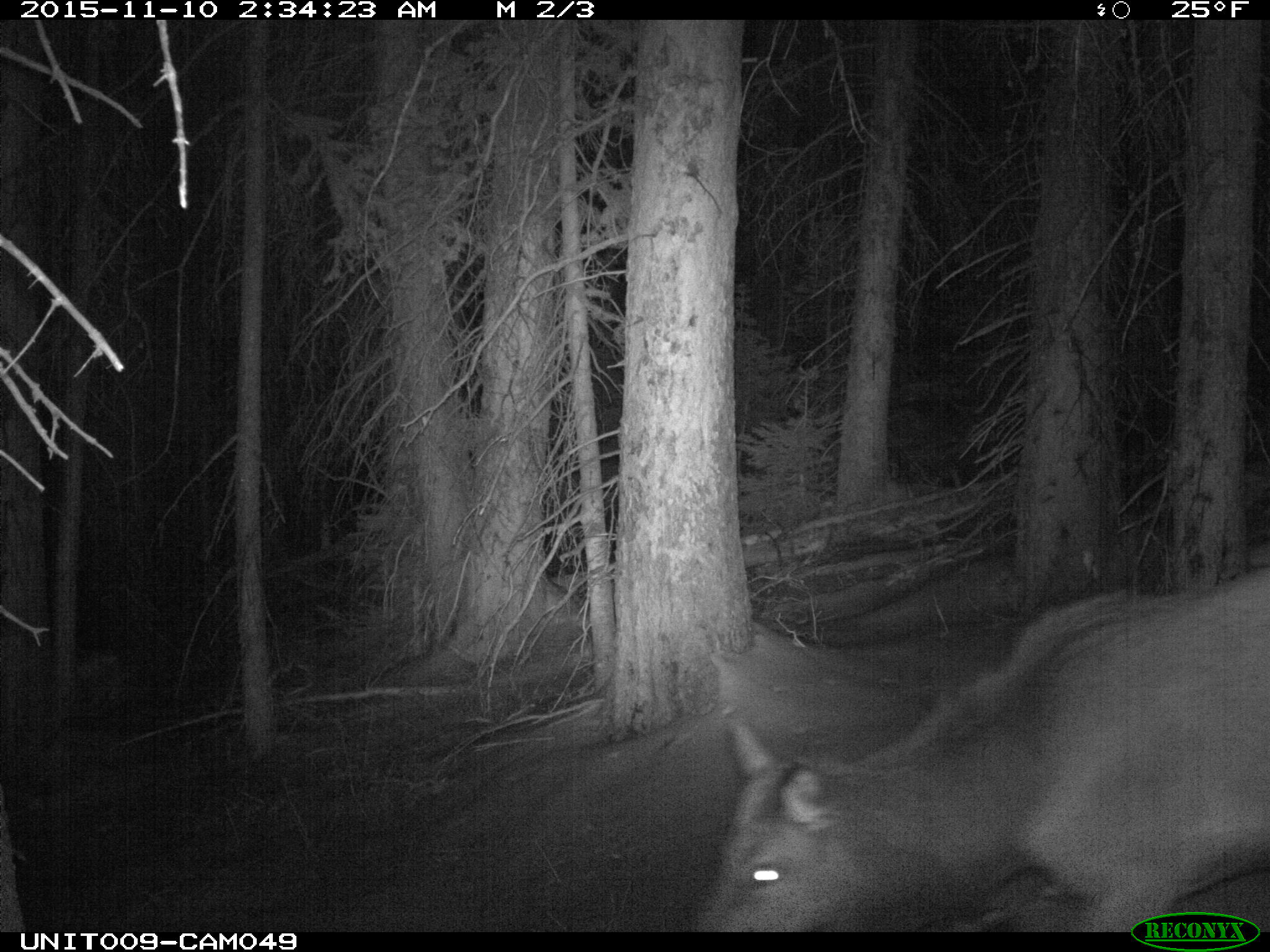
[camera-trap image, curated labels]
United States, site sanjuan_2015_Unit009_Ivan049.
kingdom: Animalia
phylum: Chordata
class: Mammalia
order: Artiodactyla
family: Cervidae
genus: Cervus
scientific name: Cervus elaphus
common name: red deer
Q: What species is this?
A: Cervus elaphus (red deer).